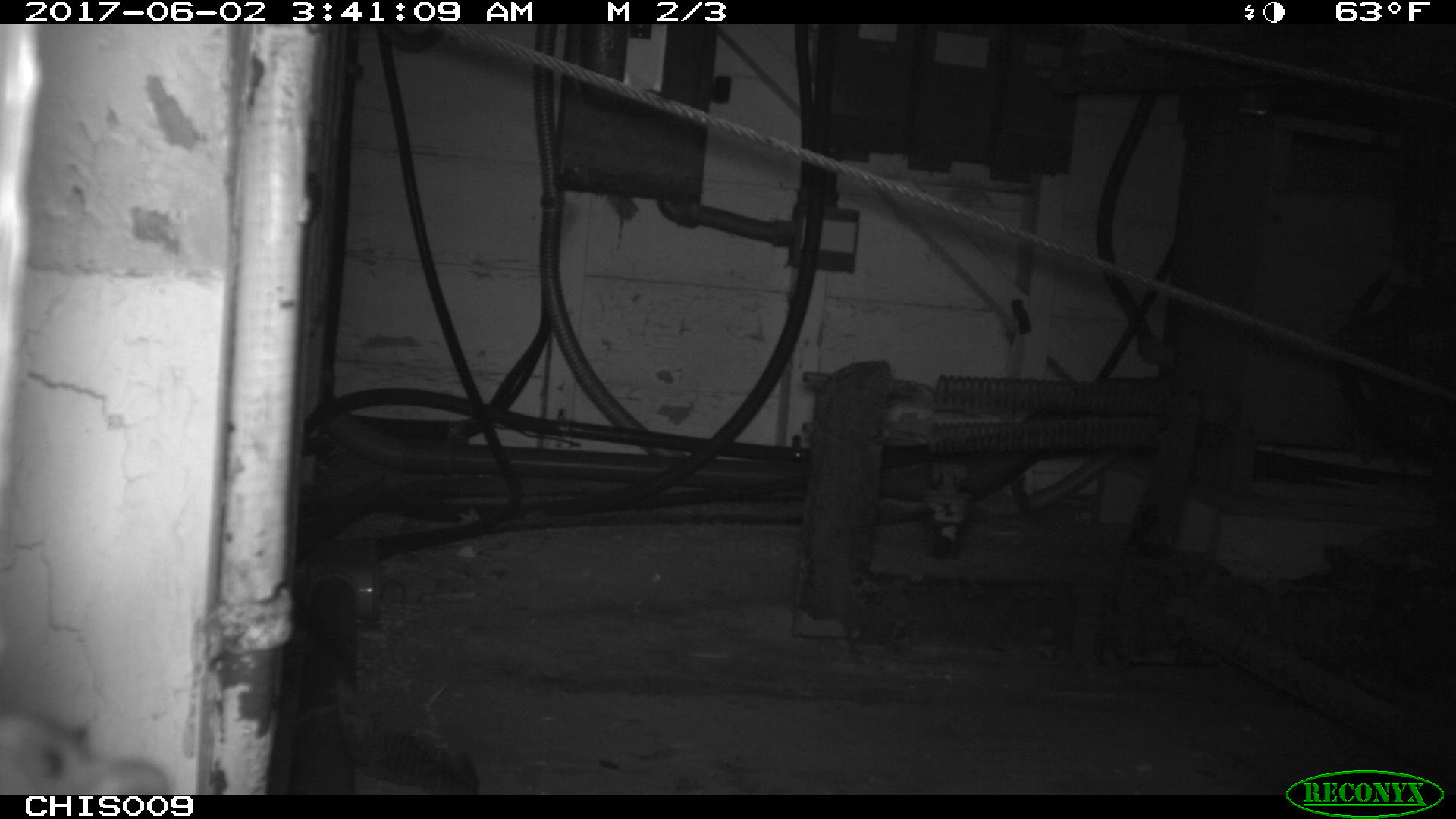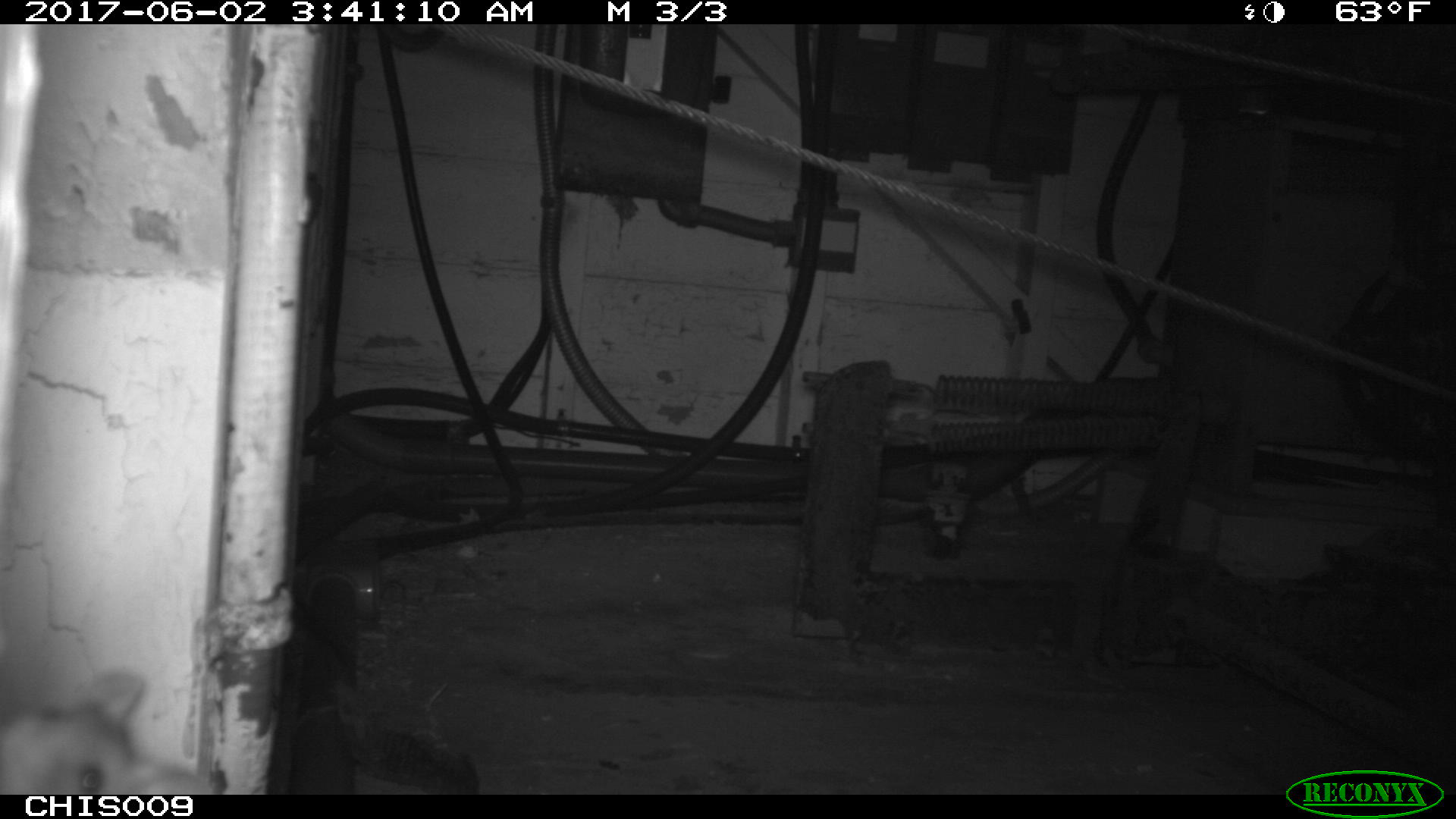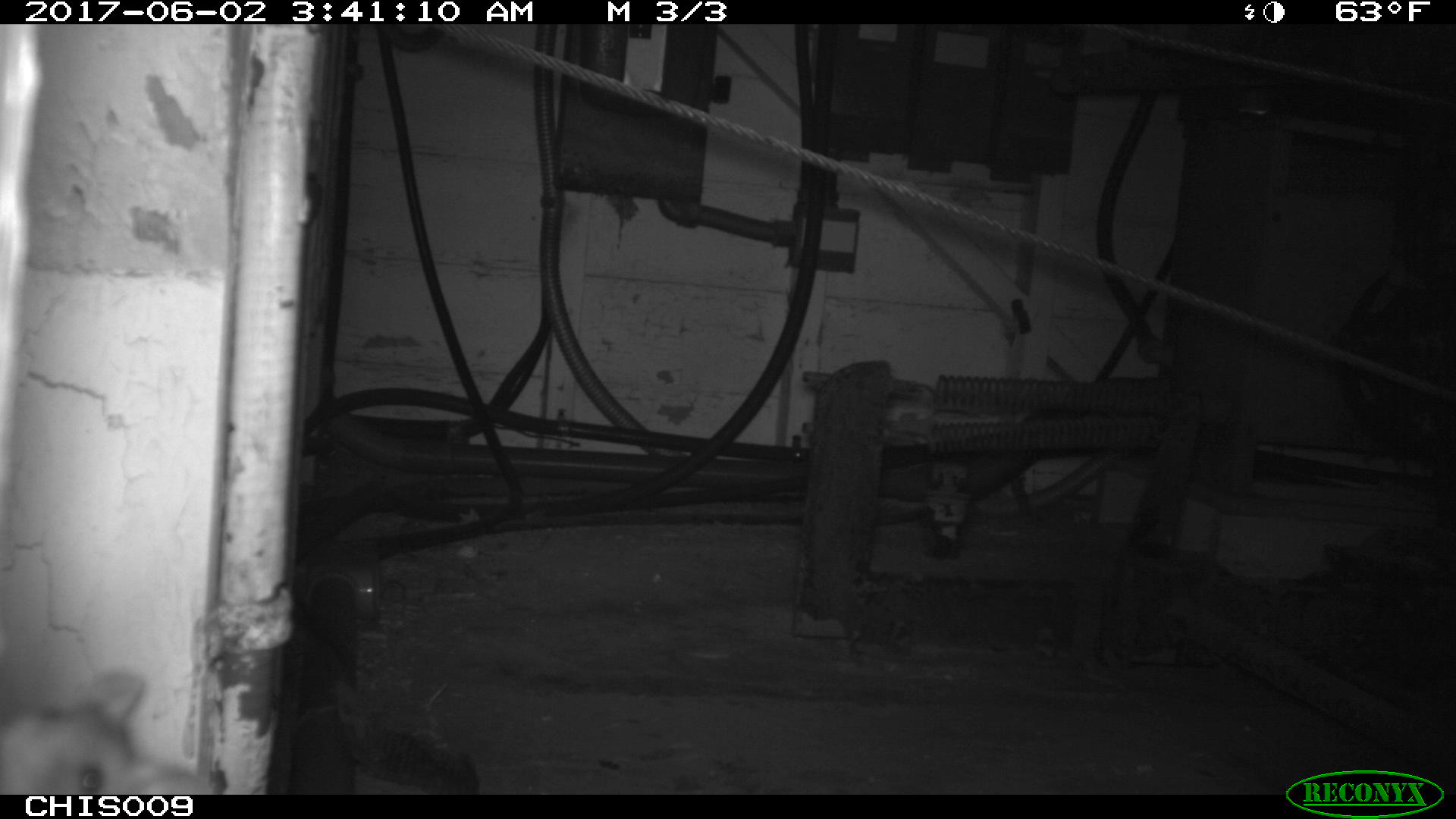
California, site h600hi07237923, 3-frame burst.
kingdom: Animalia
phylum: Chordata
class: Mammalia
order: Rodentia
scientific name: Rodentia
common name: rodent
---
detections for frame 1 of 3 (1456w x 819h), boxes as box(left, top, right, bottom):
rodent: box(0, 714, 171, 793)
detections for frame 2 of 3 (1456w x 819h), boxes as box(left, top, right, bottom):
rodent: box(0, 673, 217, 792)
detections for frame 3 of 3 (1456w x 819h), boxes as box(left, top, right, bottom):
rodent: box(0, 669, 213, 794)